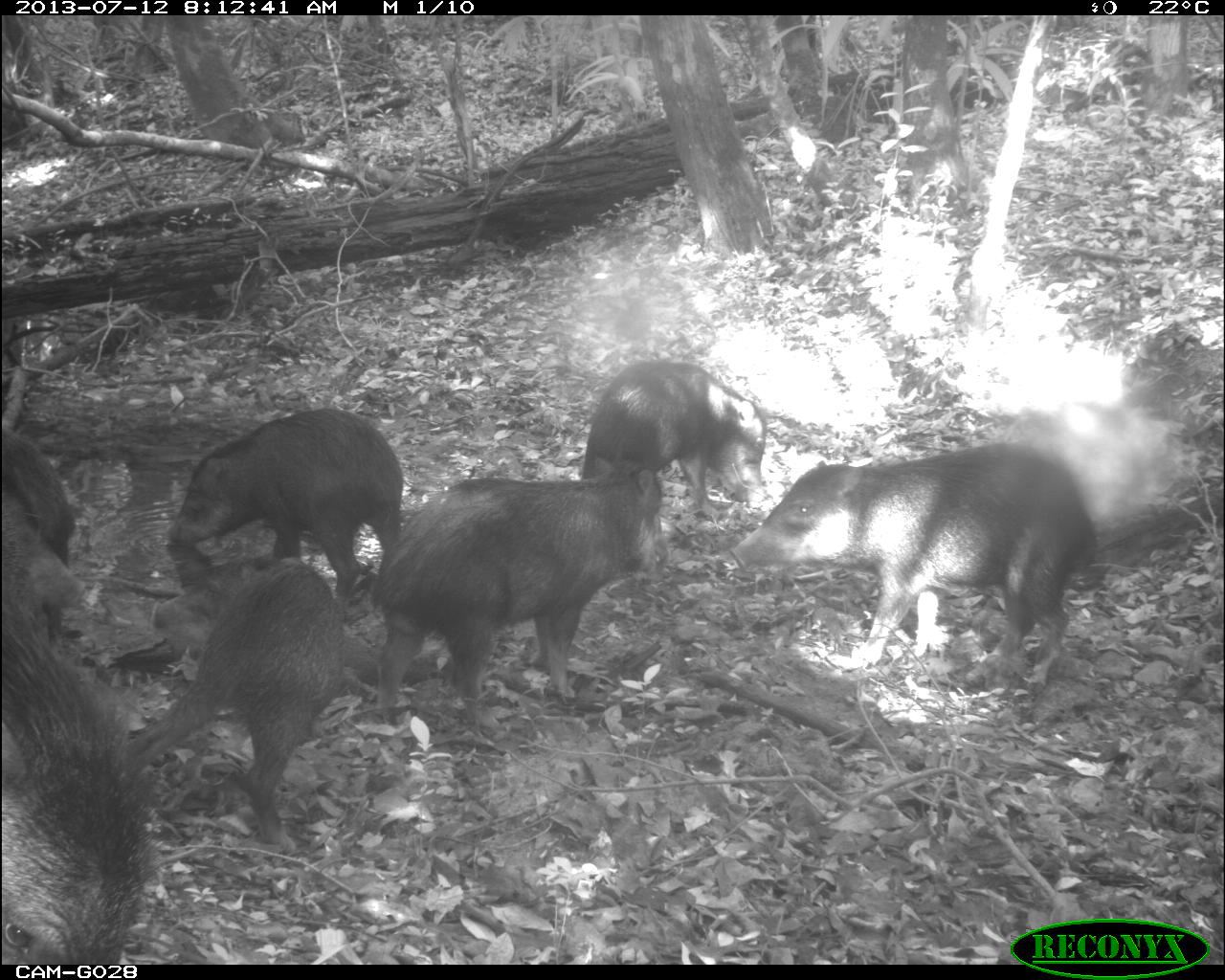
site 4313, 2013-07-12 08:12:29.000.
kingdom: Animalia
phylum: Chordata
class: Mammalia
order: Artiodactyla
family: Tayassuidae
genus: Tayassu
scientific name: Tayassu pecari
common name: white-lipped peccary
Tayassu pecari (white-lipped peccary), count 20.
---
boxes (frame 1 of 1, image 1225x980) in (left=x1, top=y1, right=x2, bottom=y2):
tayassu pecari: (left=728, top=442, right=1102, bottom=697); (left=363, top=458, right=677, bottom=711); (left=0, top=423, right=147, bottom=940); (left=129, top=554, right=374, bottom=856); (left=166, top=404, right=407, bottom=582); (left=127, top=554, right=453, bottom=682); (left=573, top=342, right=767, bottom=514)